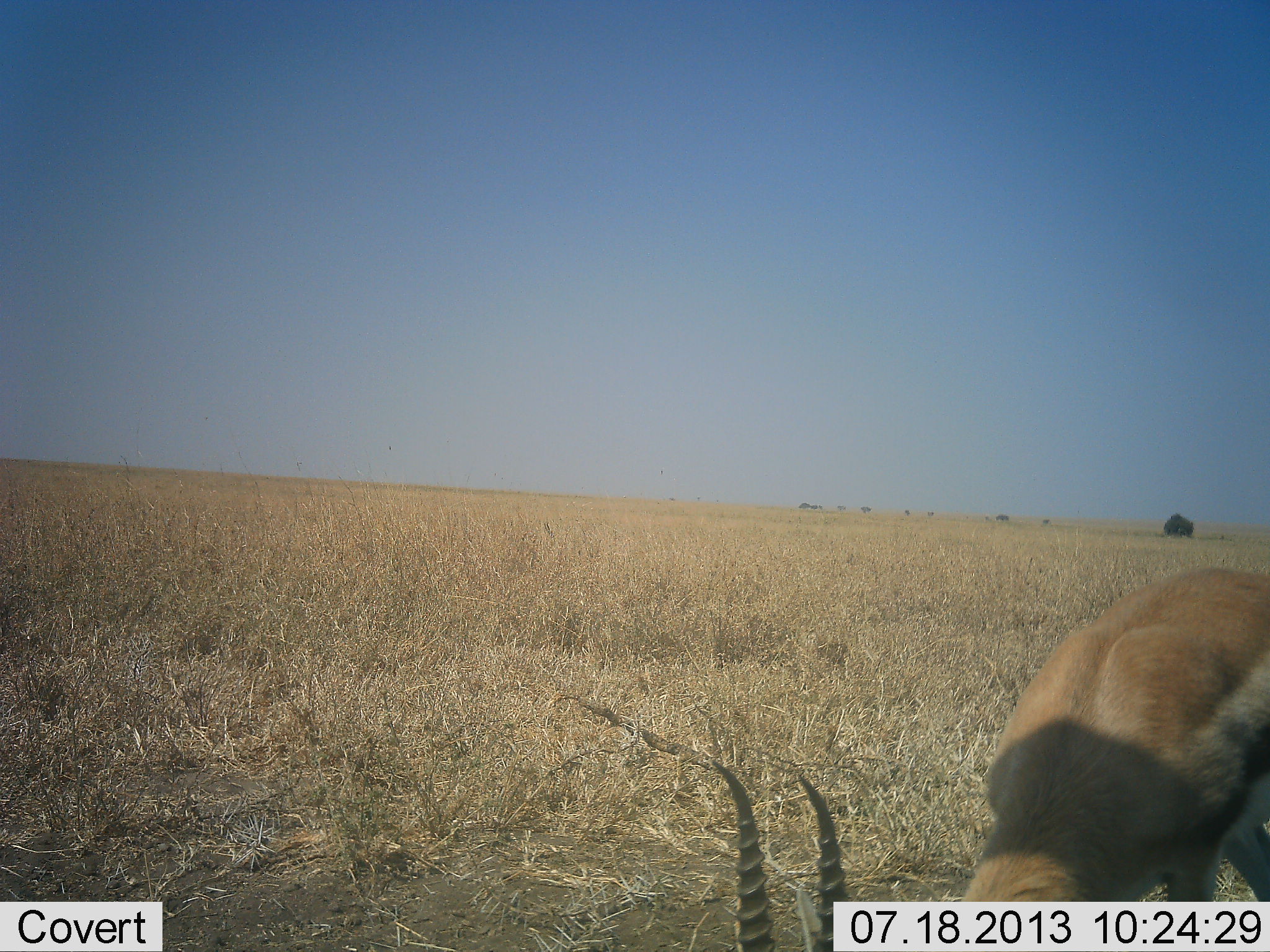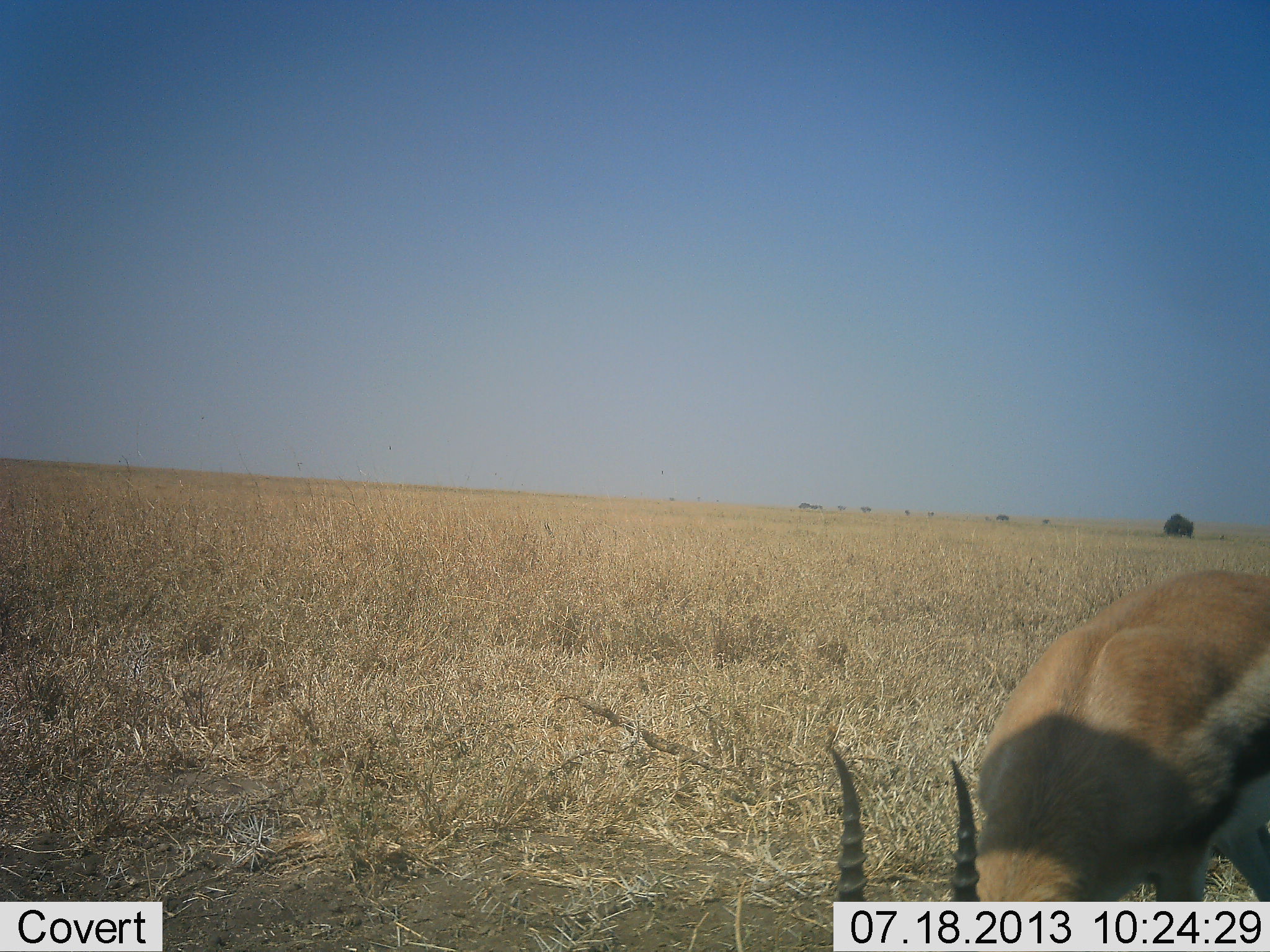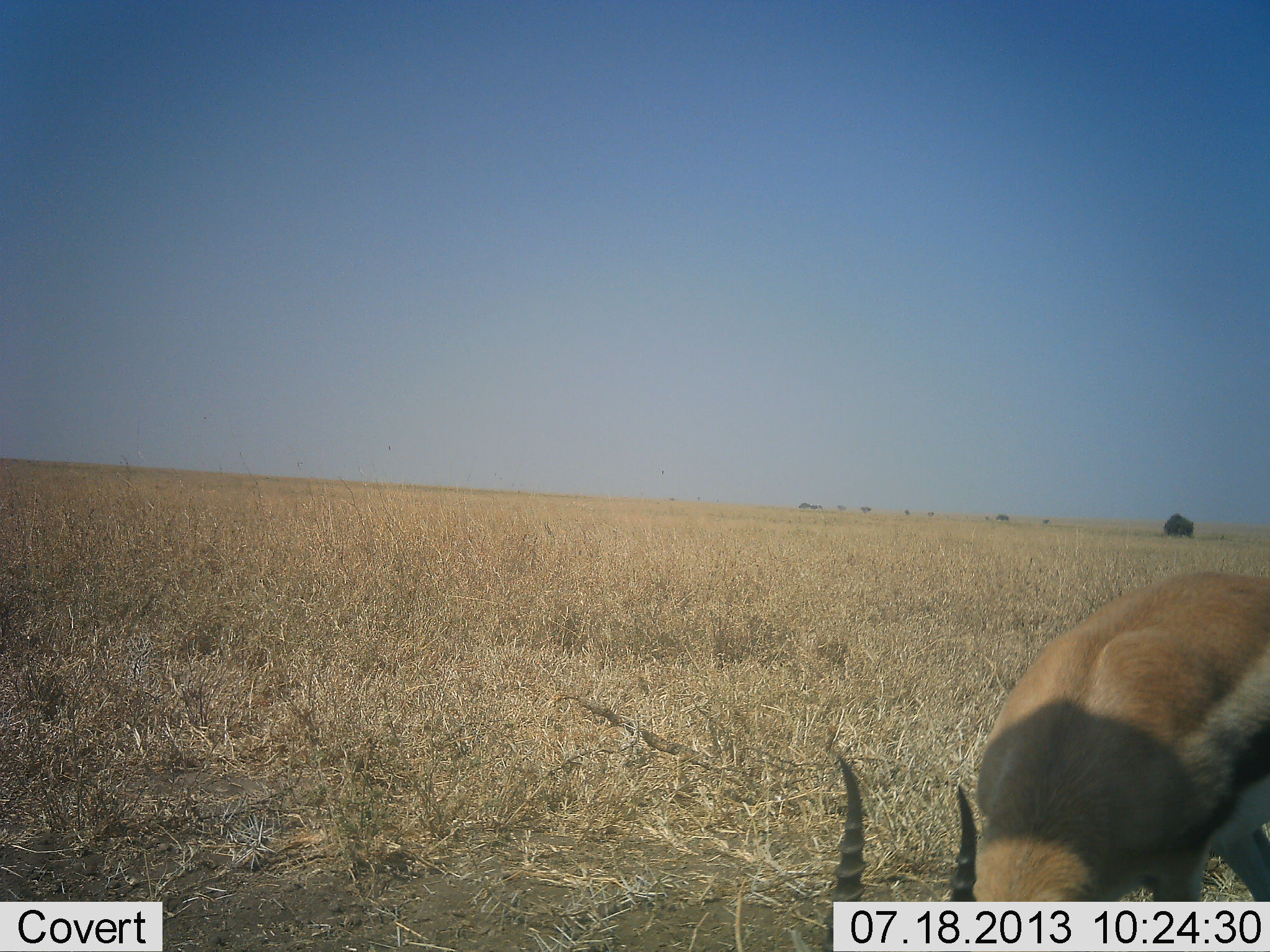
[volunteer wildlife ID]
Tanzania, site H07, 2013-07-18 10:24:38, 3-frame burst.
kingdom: Animalia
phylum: Chordata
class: Mammalia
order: Artiodactyla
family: Bovidae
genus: Eudorcas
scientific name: Eudorcas thomsonii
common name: thomson's gazelle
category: gazellethomsons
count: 1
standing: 17%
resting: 0%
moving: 8%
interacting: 0%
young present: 0%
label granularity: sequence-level